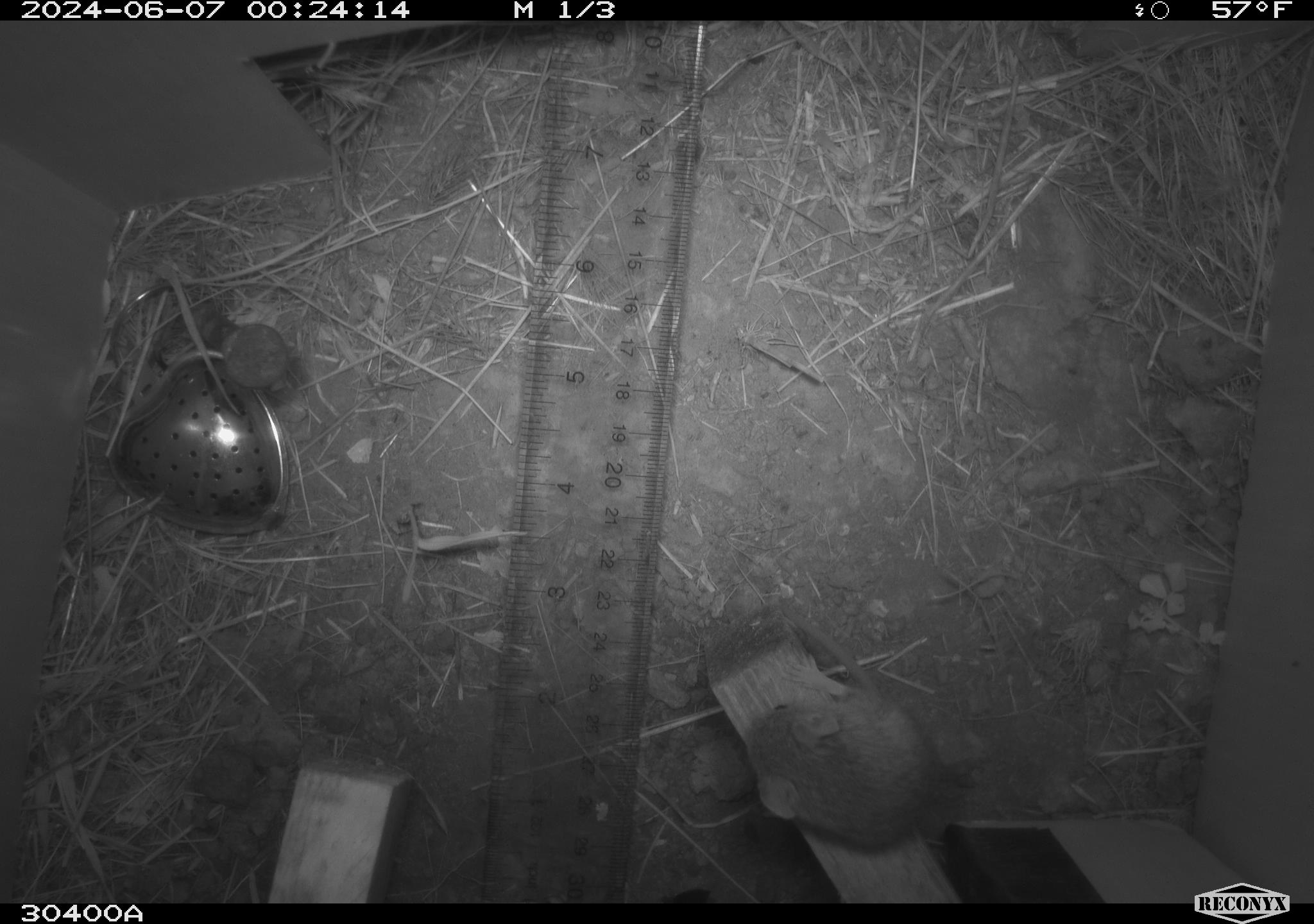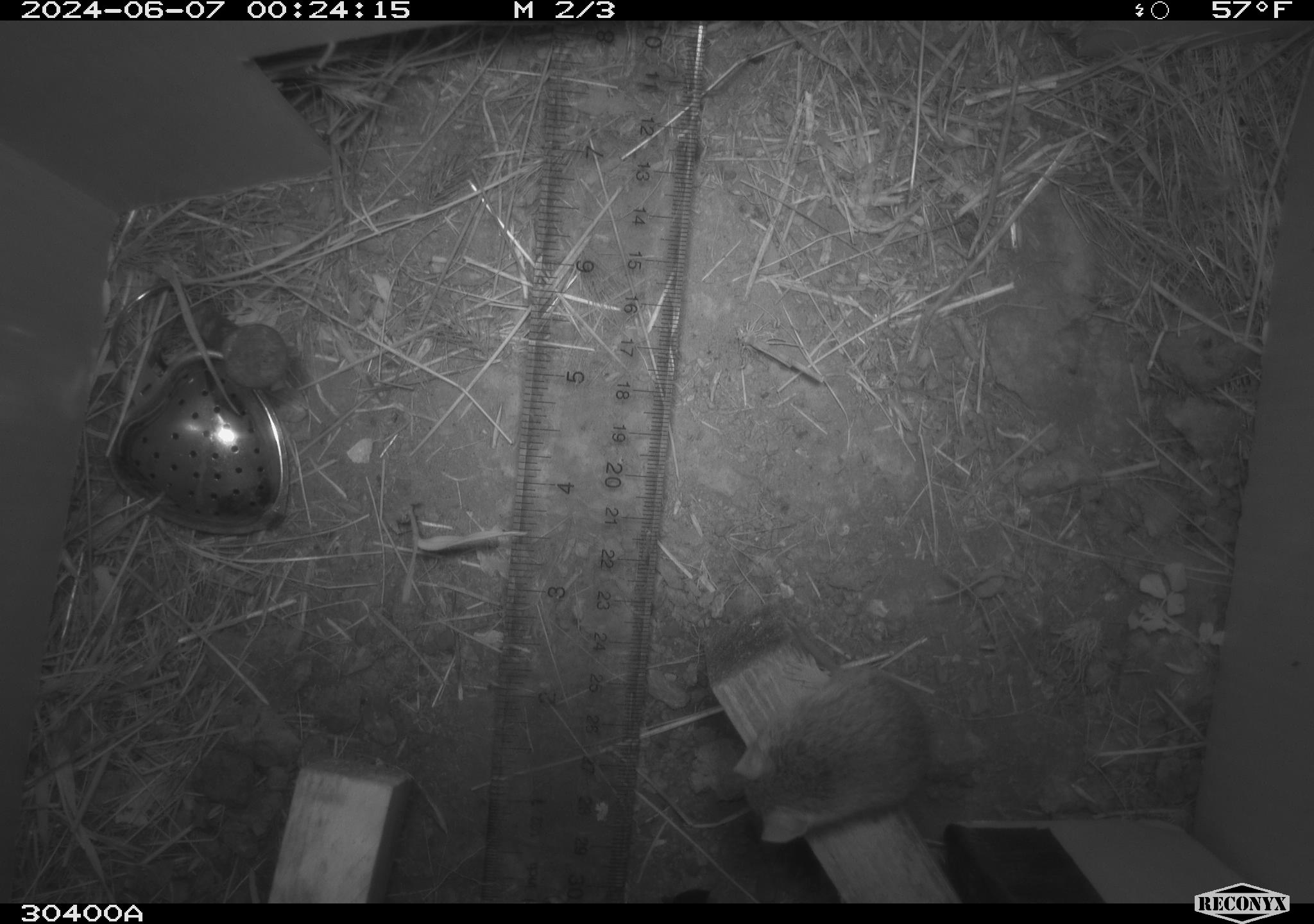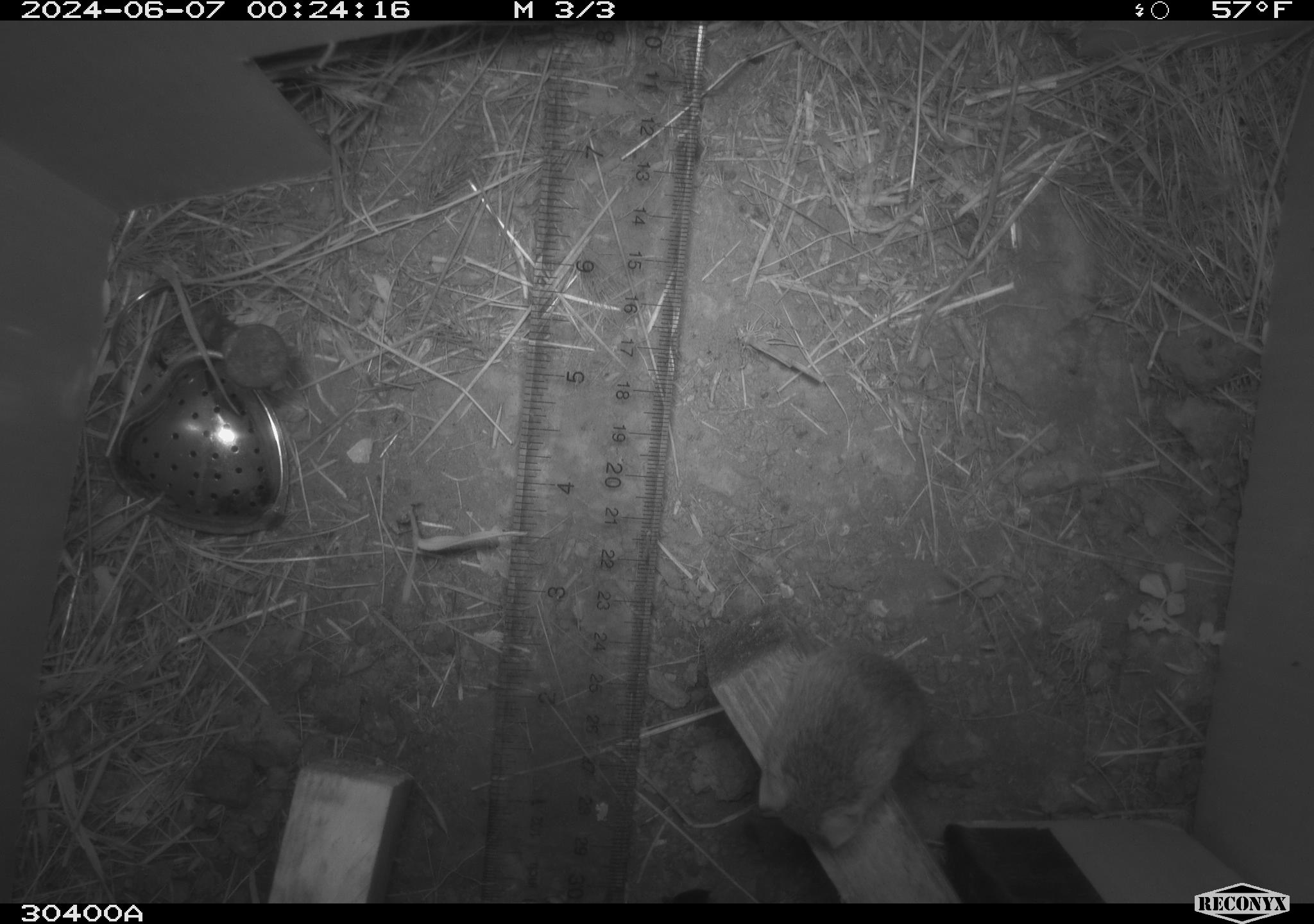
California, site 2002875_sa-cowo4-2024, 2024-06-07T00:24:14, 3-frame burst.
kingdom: Animalia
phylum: Chordata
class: Mammalia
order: Rodentia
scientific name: Rodentia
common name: mouse species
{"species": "mouse species (Rodentia)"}